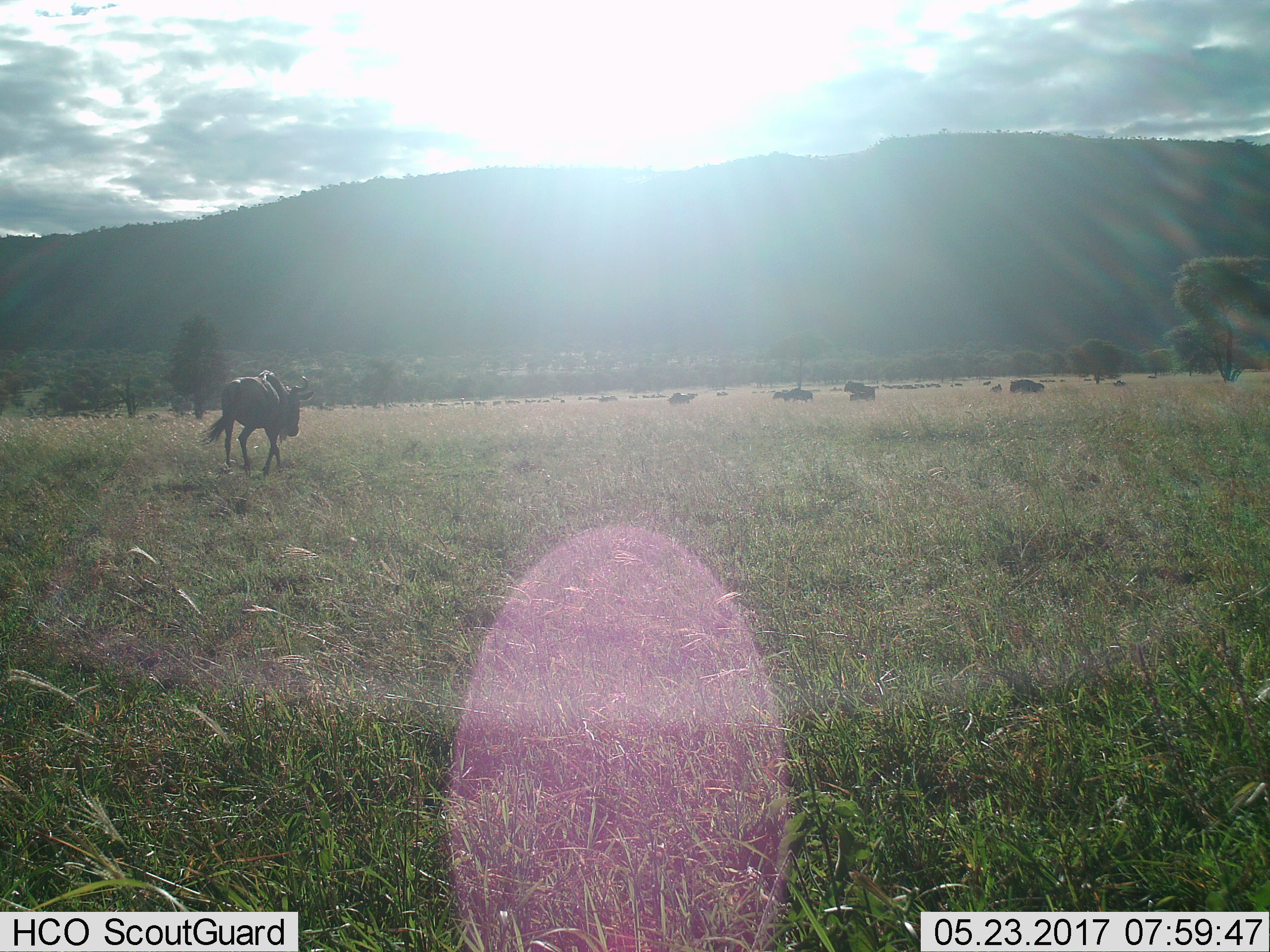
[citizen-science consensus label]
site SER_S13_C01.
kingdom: Animalia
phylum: Chordata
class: Mammalia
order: Artiodactyla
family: Bovidae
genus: Connochaetes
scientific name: Connochaetes taurinus taurinus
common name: blue wildebeest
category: wildebeestblue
Wildebeestblue (blue wildebeest) (Connochaetes taurinus taurinus), count 11-50. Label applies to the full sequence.